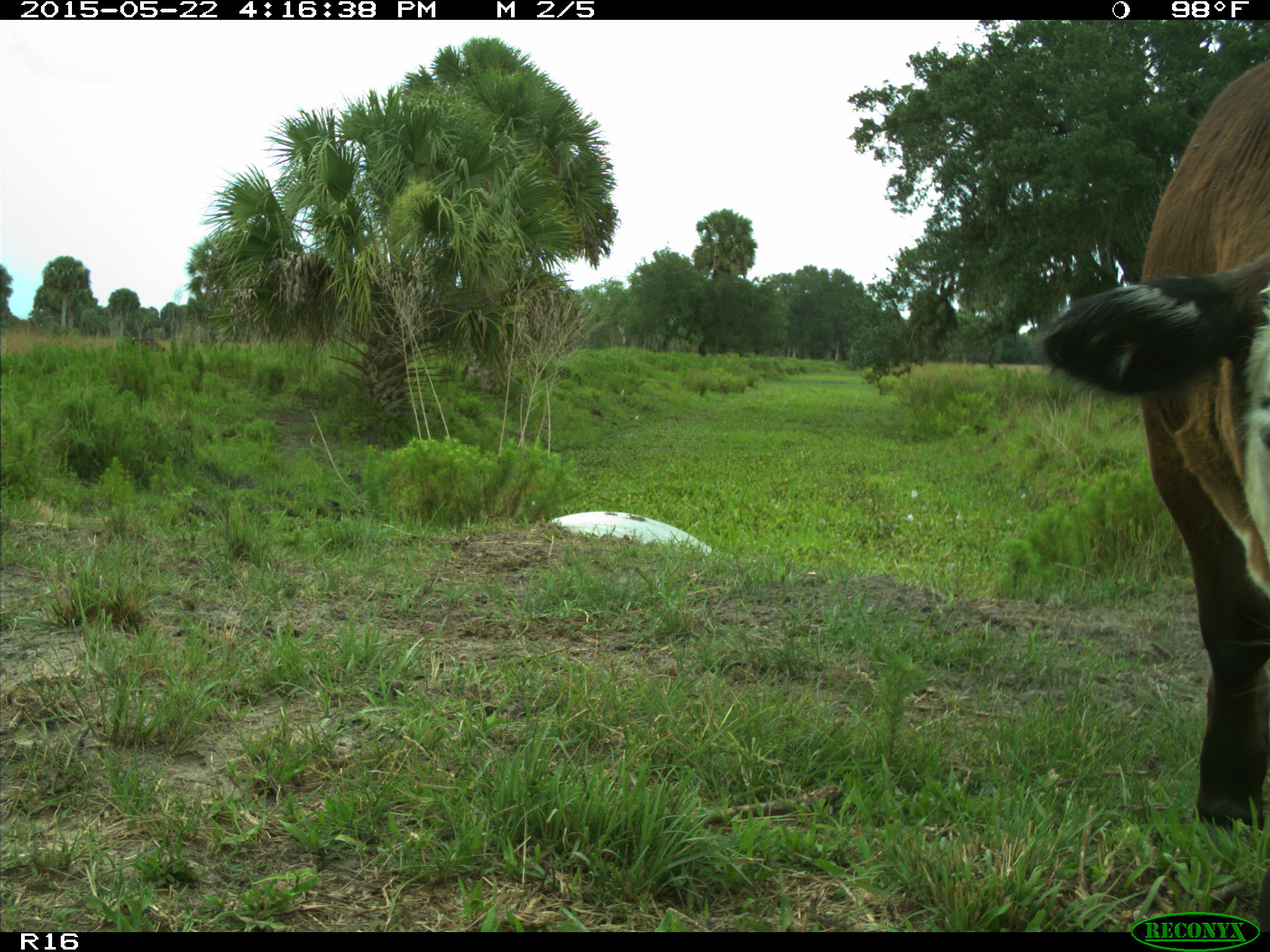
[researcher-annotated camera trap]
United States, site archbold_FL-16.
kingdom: Animalia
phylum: Chordata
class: Mammalia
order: Artiodactyla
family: Bovidae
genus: Bos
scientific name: Bos taurus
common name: domestic cow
Bos taurus (domestic cow).